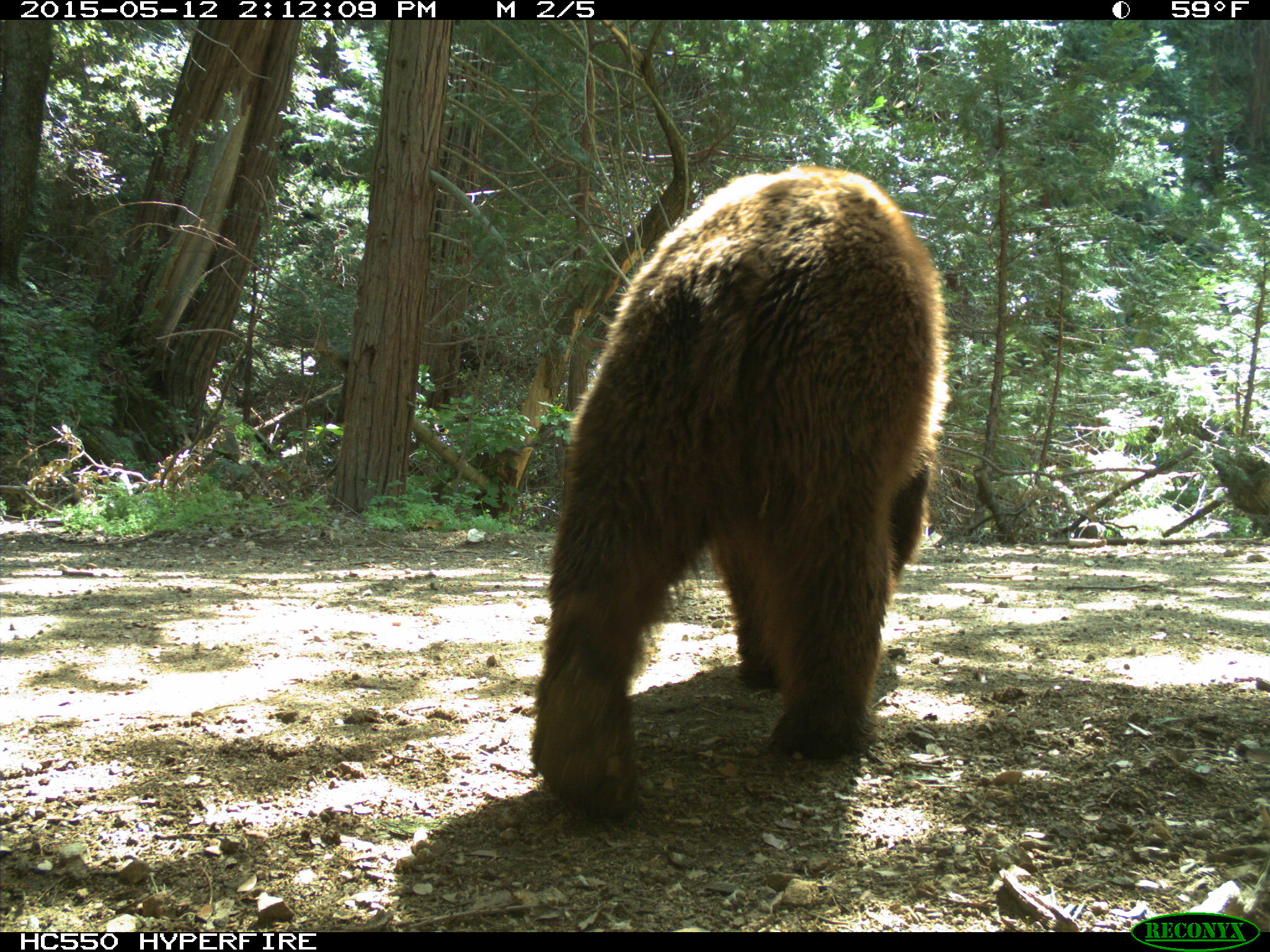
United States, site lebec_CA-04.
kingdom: Animalia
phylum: Chordata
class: Mammalia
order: Carnivora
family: Ursidae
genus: Ursus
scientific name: Ursus americanus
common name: american black bear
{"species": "Ursus americanus (american black bear)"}